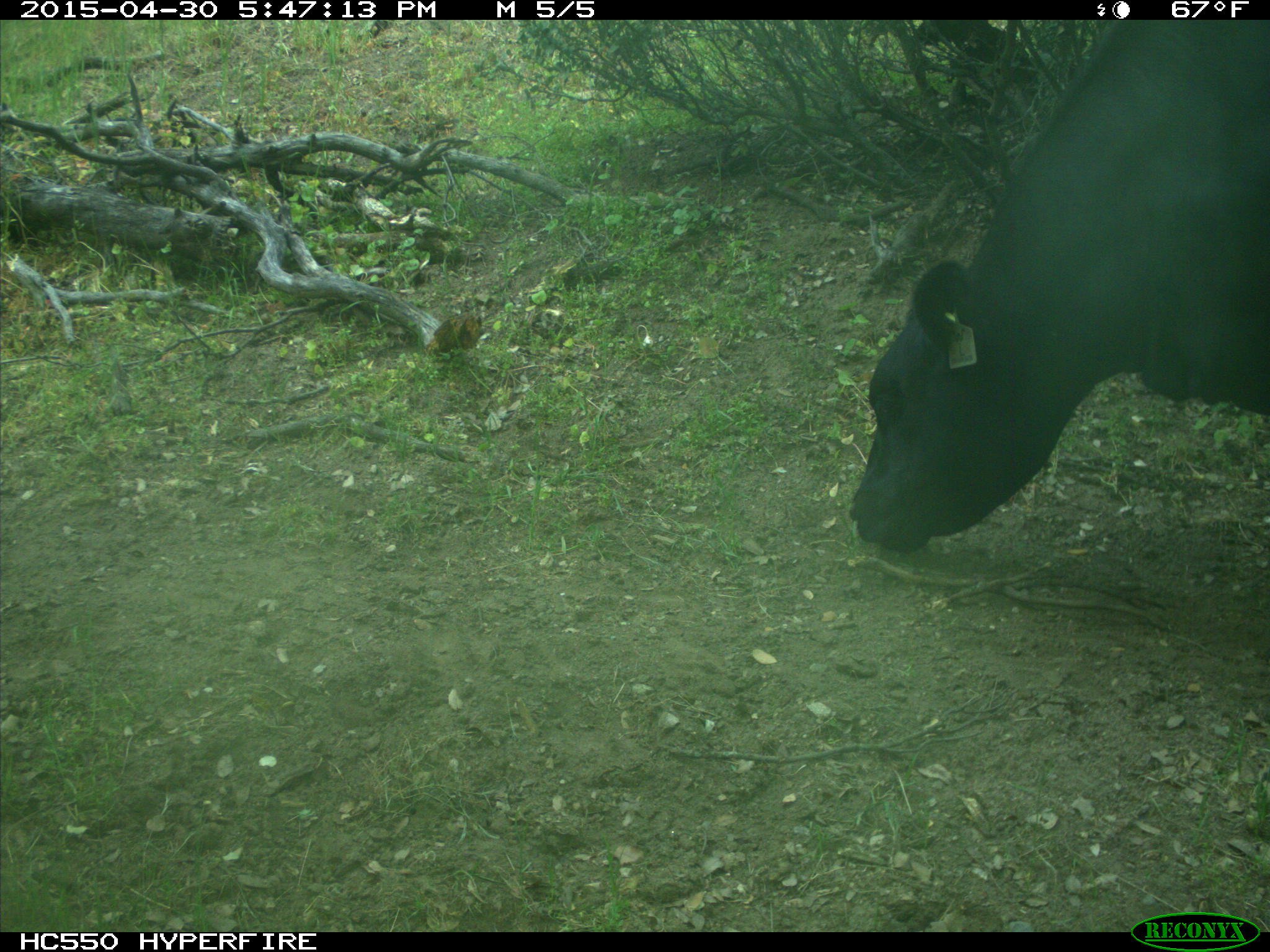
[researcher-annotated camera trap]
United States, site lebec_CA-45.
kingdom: Animalia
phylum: Chordata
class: Mammalia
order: Artiodactyla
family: Bovidae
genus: Bos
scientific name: Bos taurus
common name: domestic cow